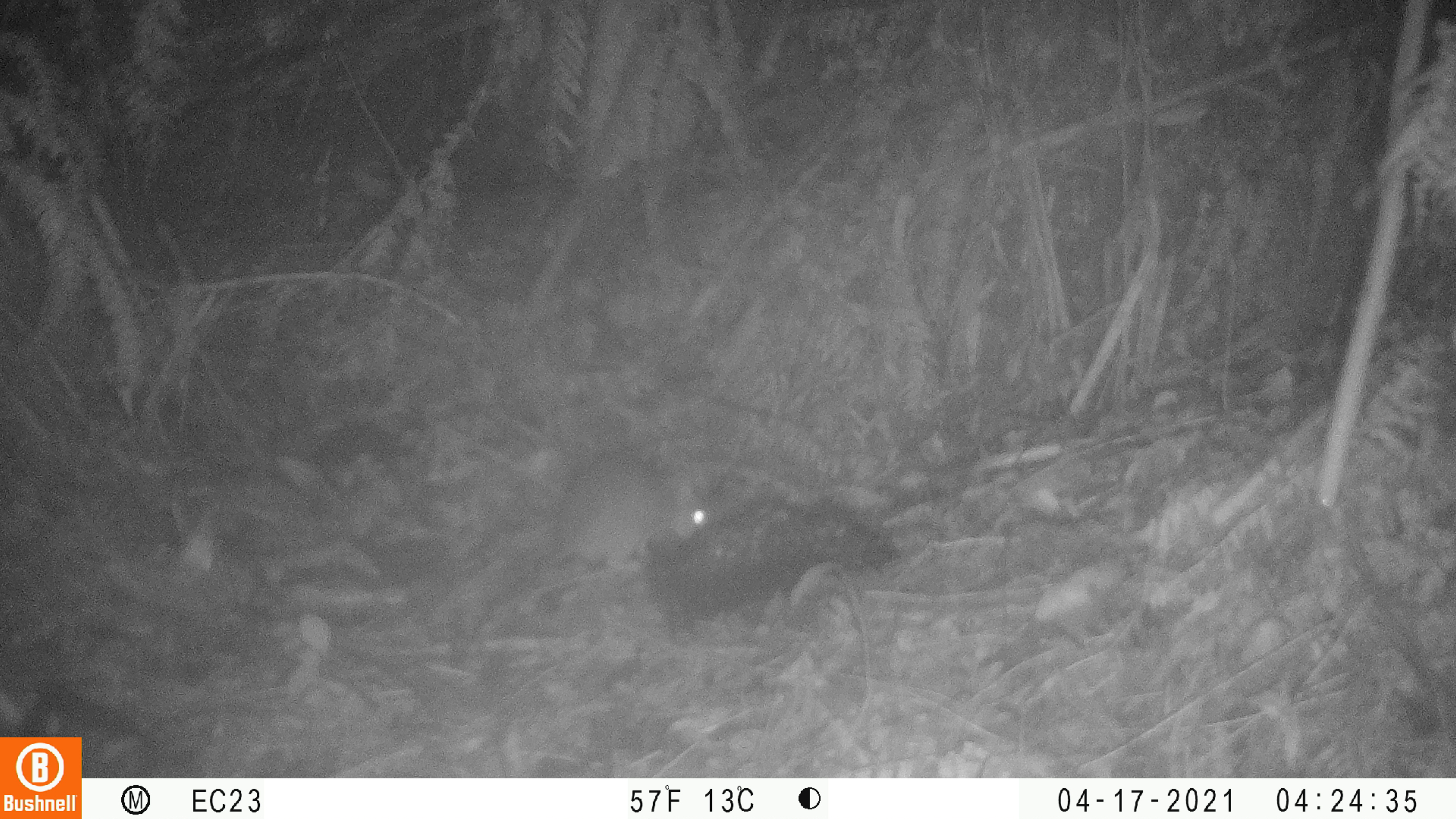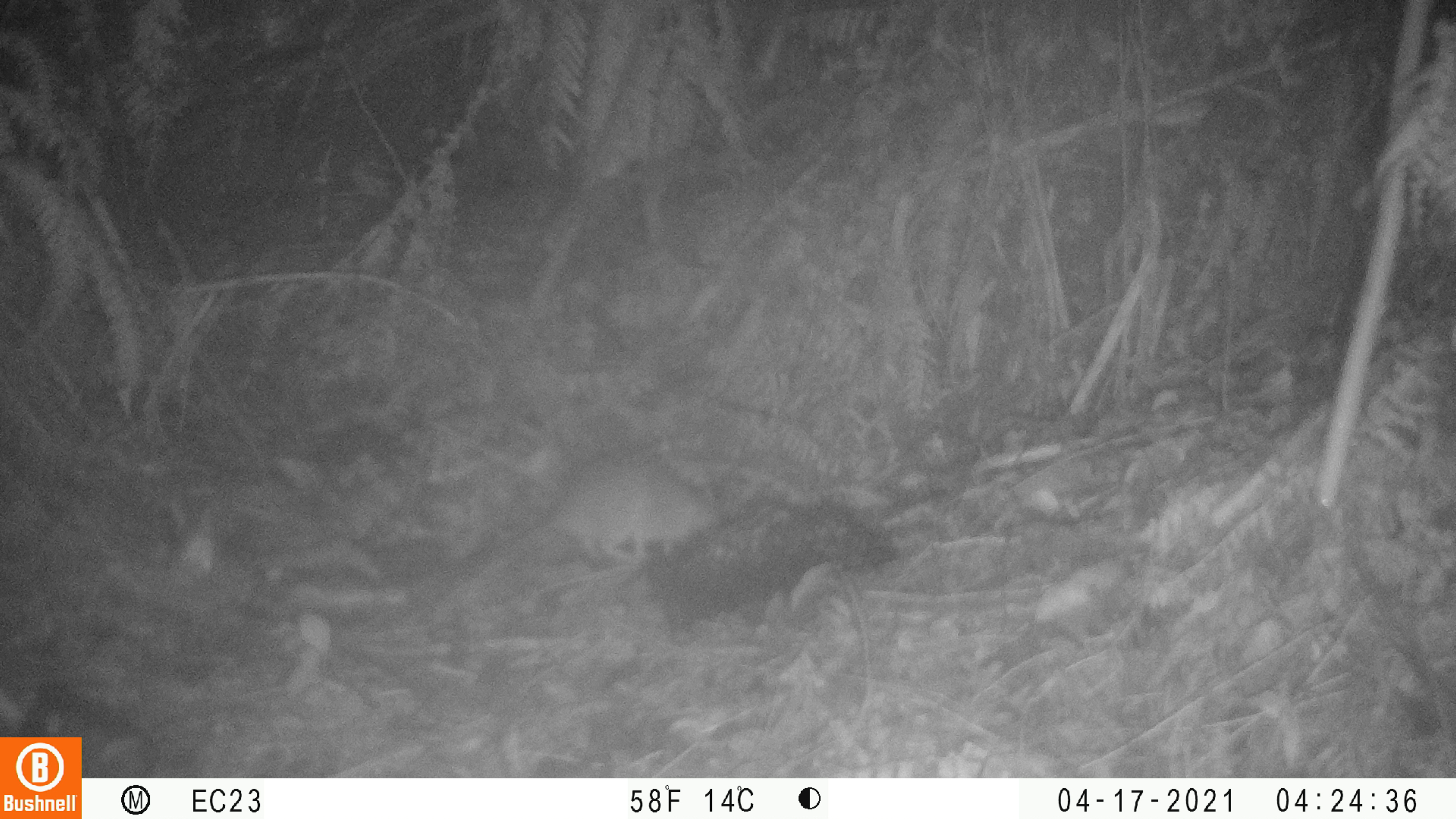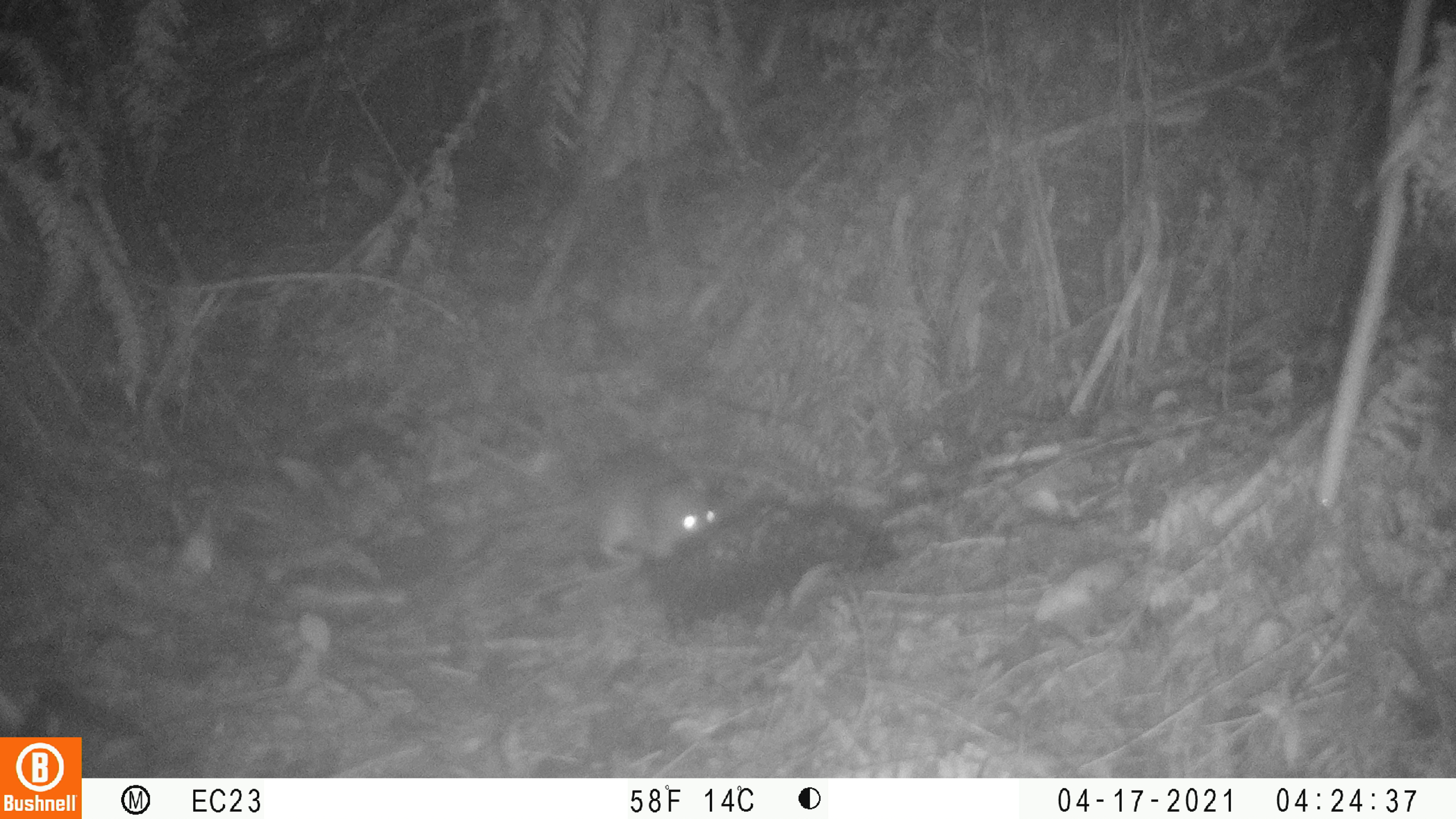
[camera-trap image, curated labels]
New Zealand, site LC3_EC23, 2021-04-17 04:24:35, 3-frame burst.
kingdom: Animalia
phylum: Chordata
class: Mammalia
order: Rodentia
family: Muridae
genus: Rattus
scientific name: Rattus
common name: rat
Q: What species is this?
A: Rat (Rattus).